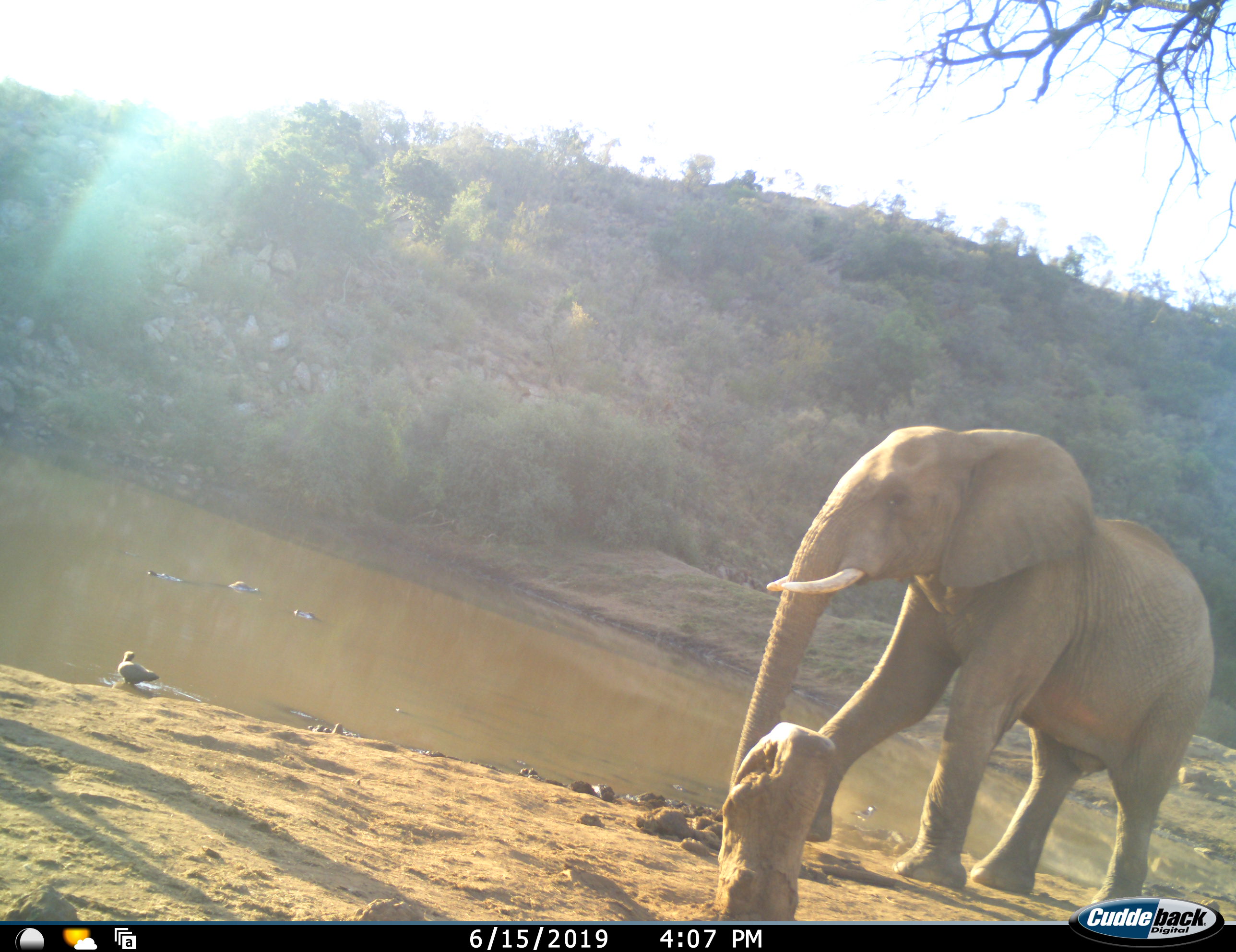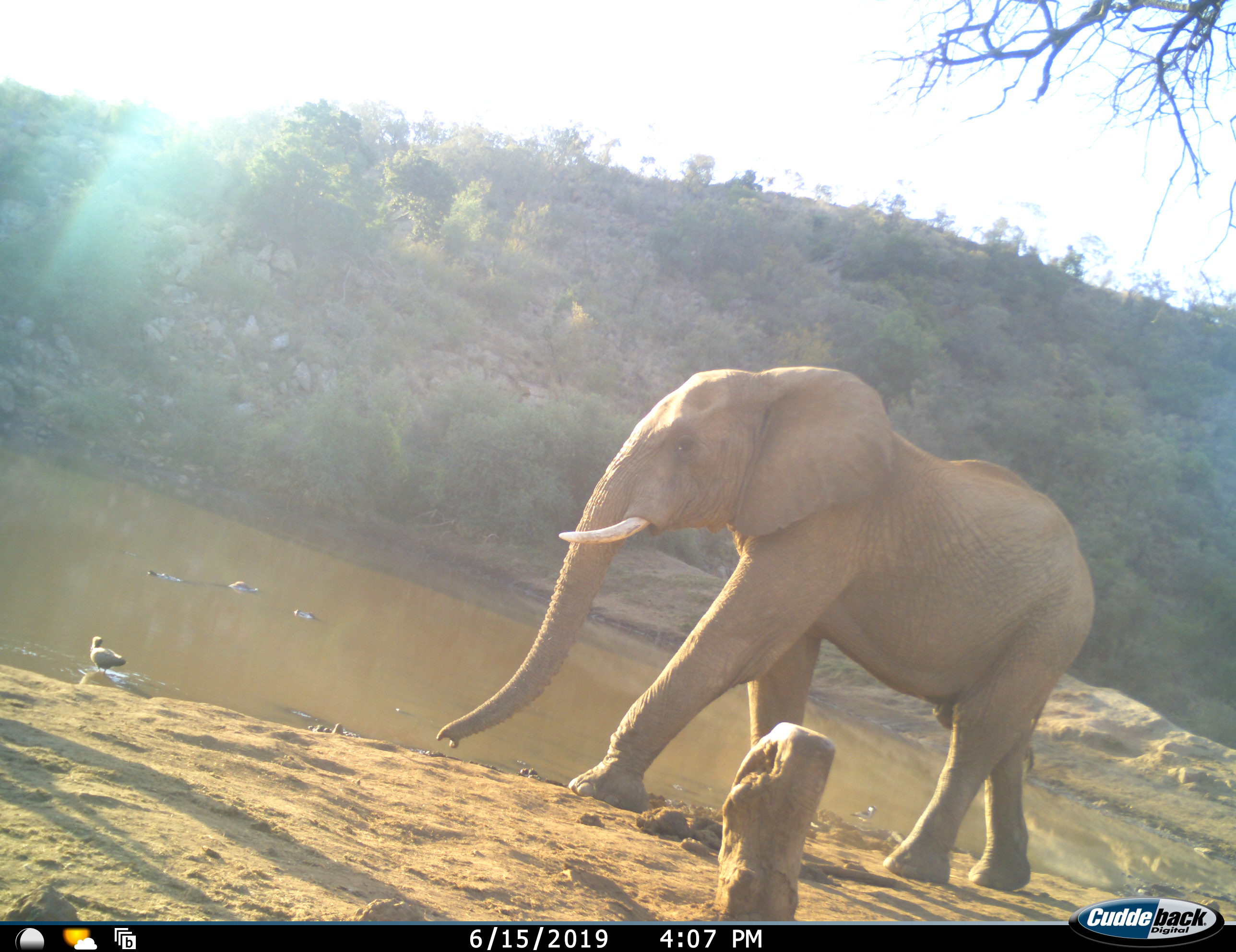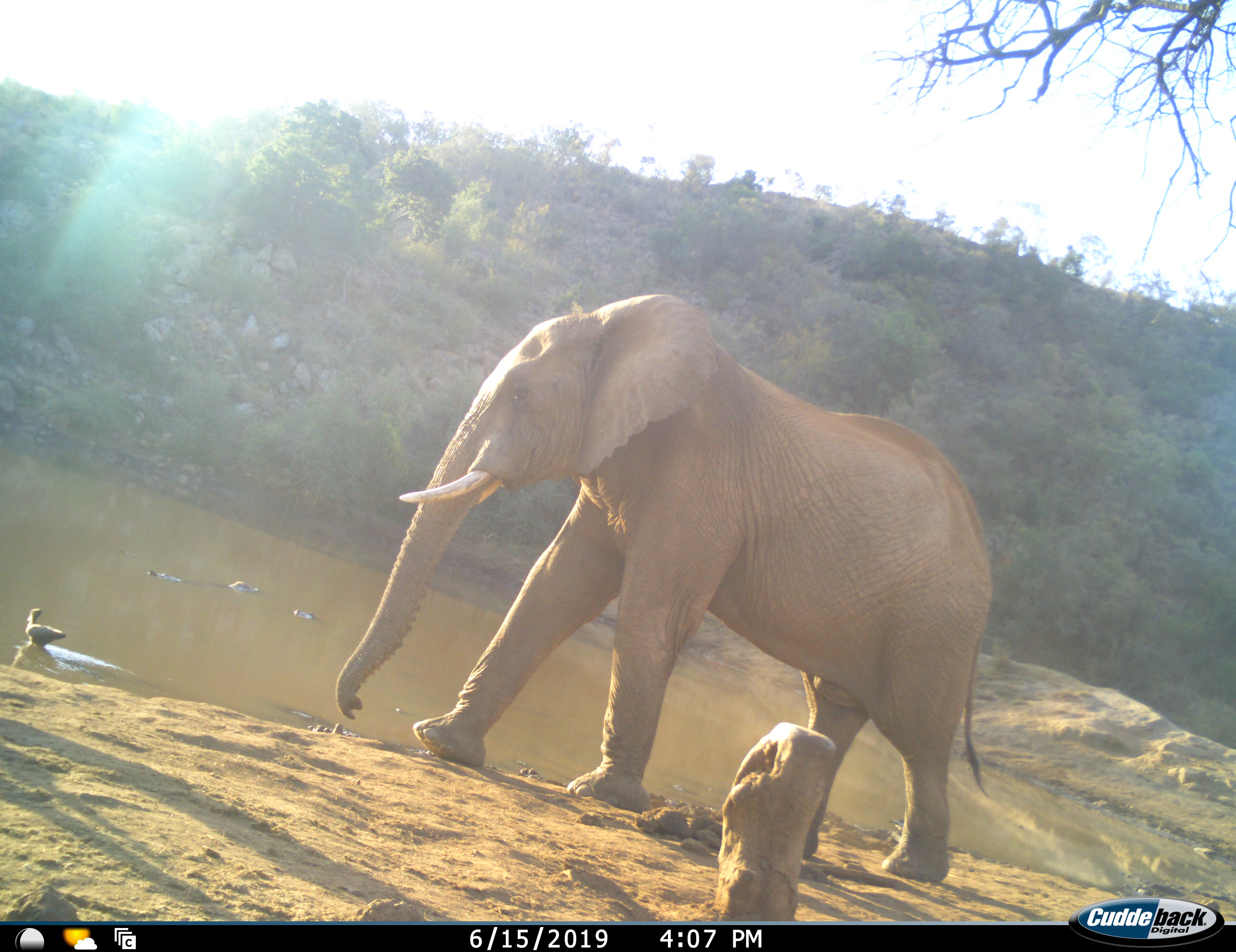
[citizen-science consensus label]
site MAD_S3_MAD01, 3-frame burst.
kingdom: Animalia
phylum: Chordata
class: Aves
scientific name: Aves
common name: bird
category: birdother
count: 1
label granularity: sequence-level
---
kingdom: Animalia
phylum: Chordata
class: Mammalia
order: Proboscidea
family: Elephantidae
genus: Loxodonta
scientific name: Loxodonta africana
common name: african bush elephant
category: elephant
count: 1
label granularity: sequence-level